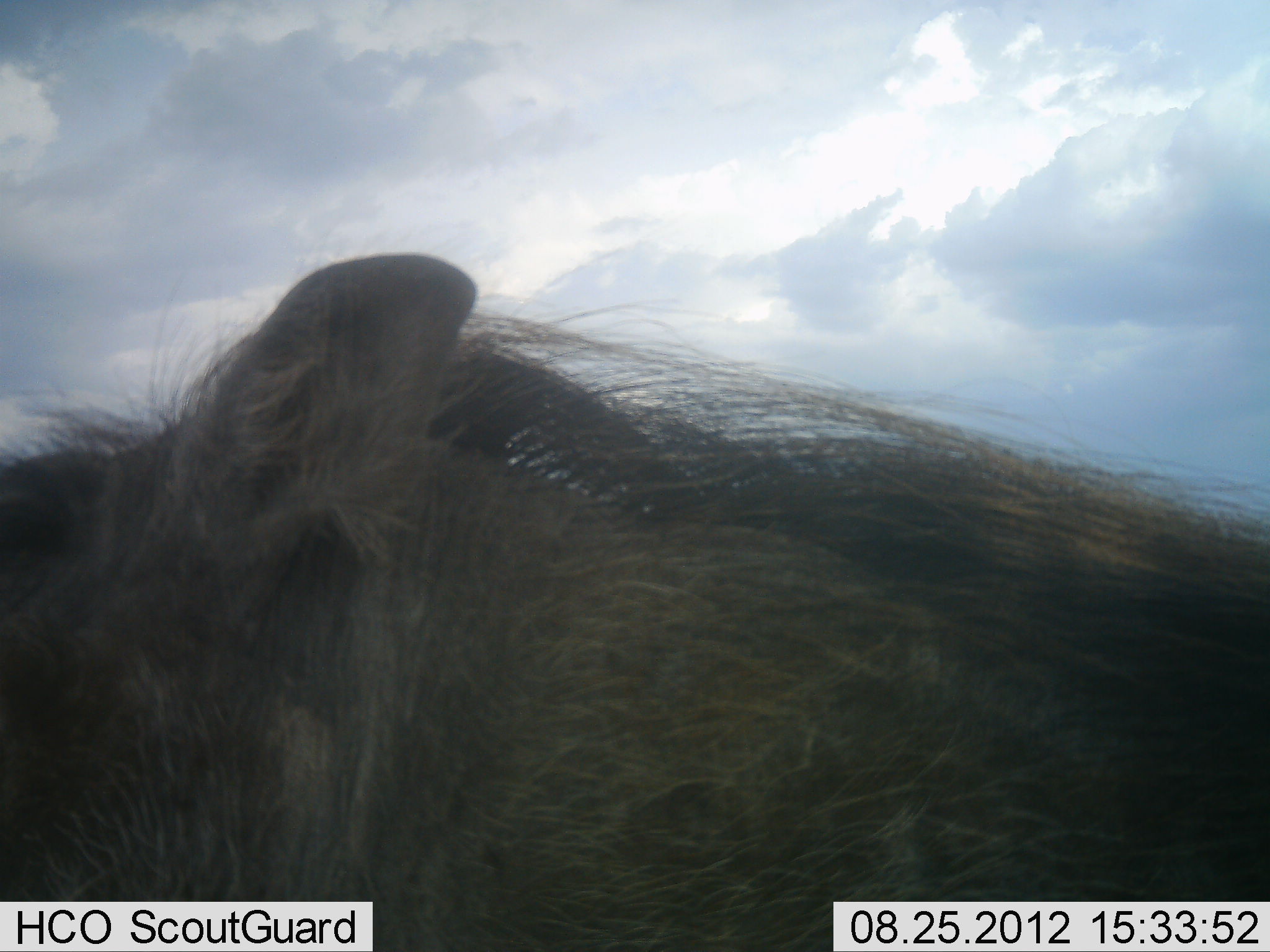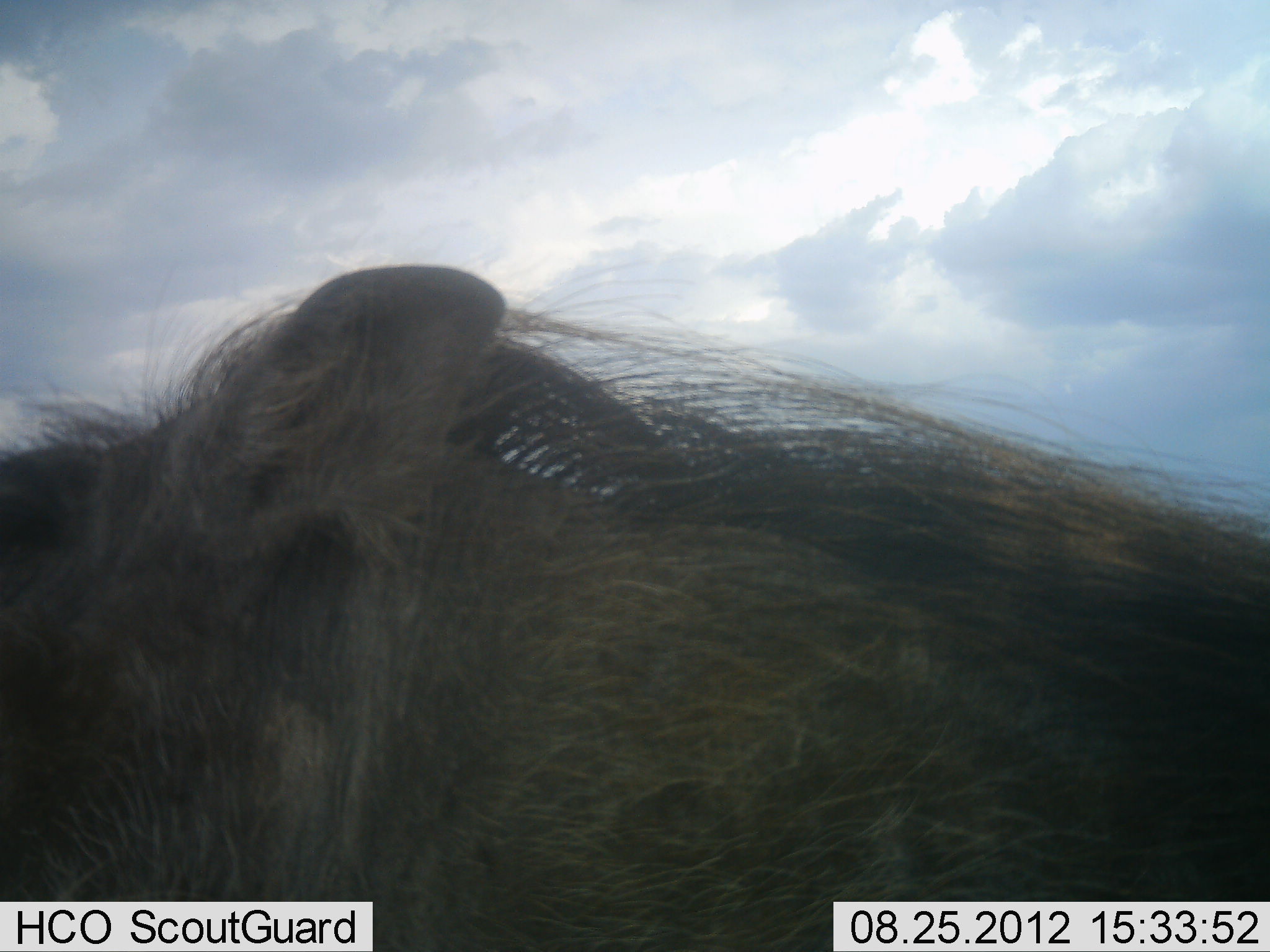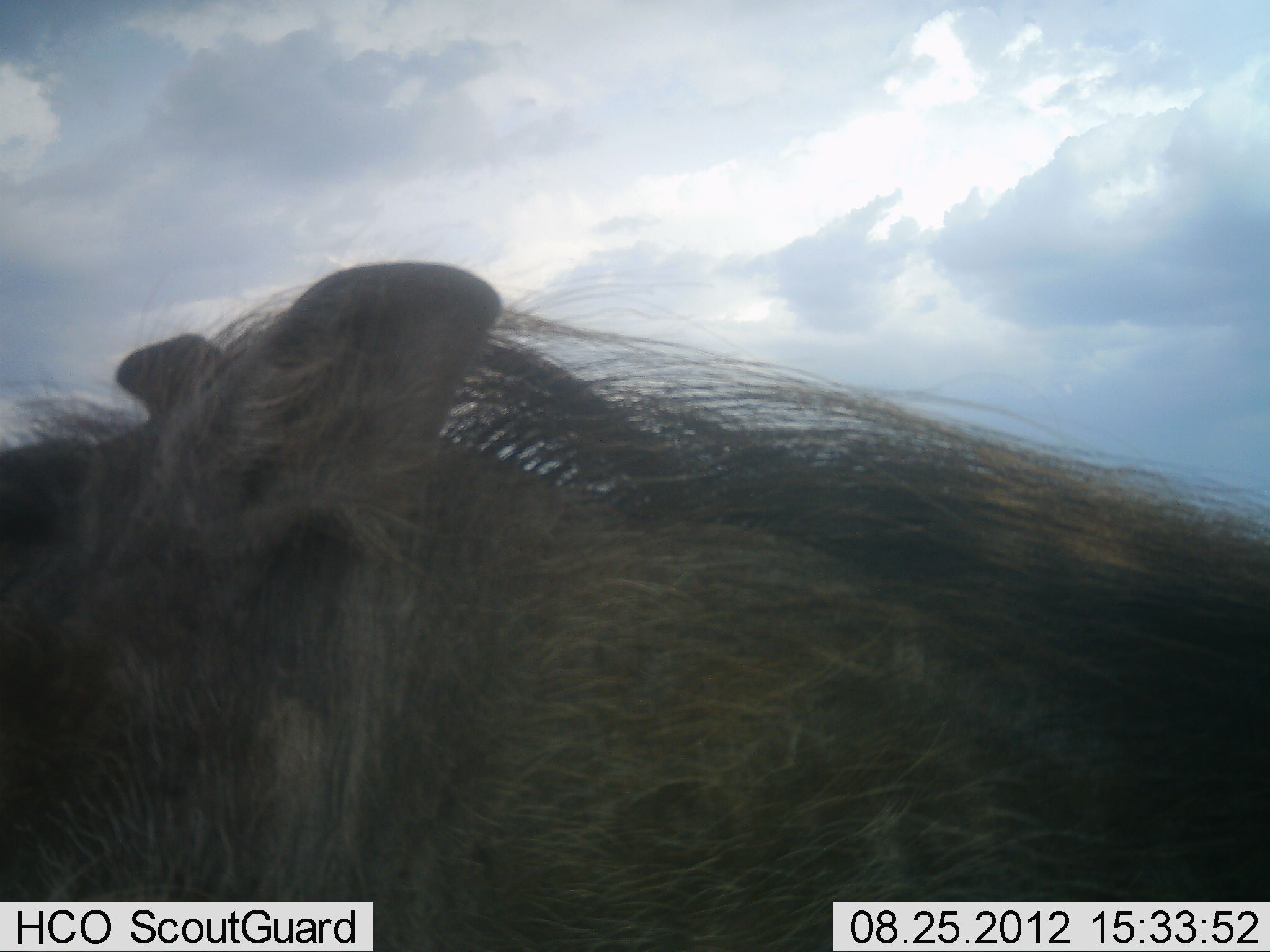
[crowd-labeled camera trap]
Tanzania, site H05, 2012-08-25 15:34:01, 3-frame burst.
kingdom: Animalia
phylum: Chordata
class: Mammalia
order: Artiodactyla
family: Suidae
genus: Phacochoerus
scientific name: Phacochoerus africanus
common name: warthog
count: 1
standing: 80%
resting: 20%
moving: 0%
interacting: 0%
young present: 0%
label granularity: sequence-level